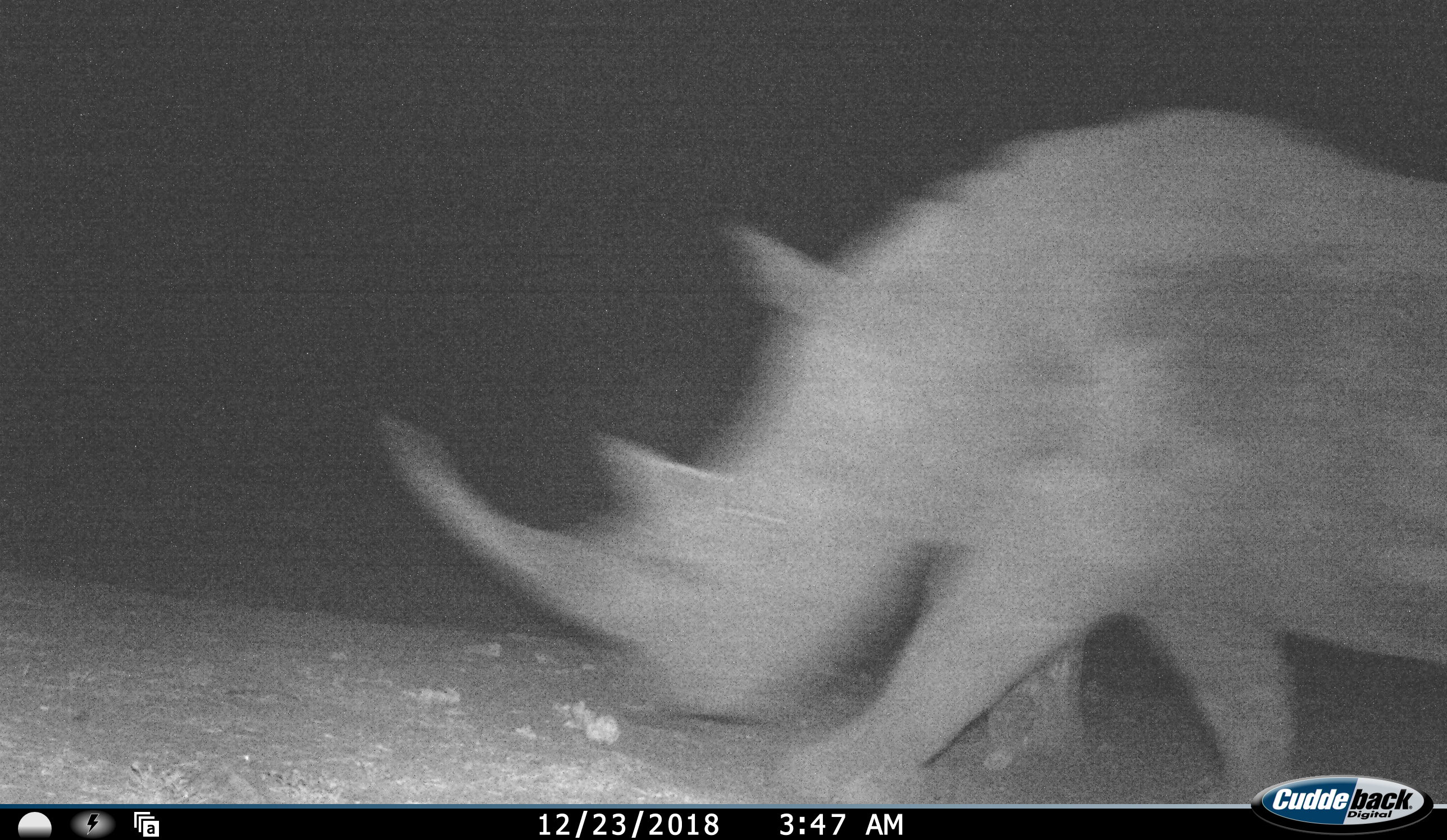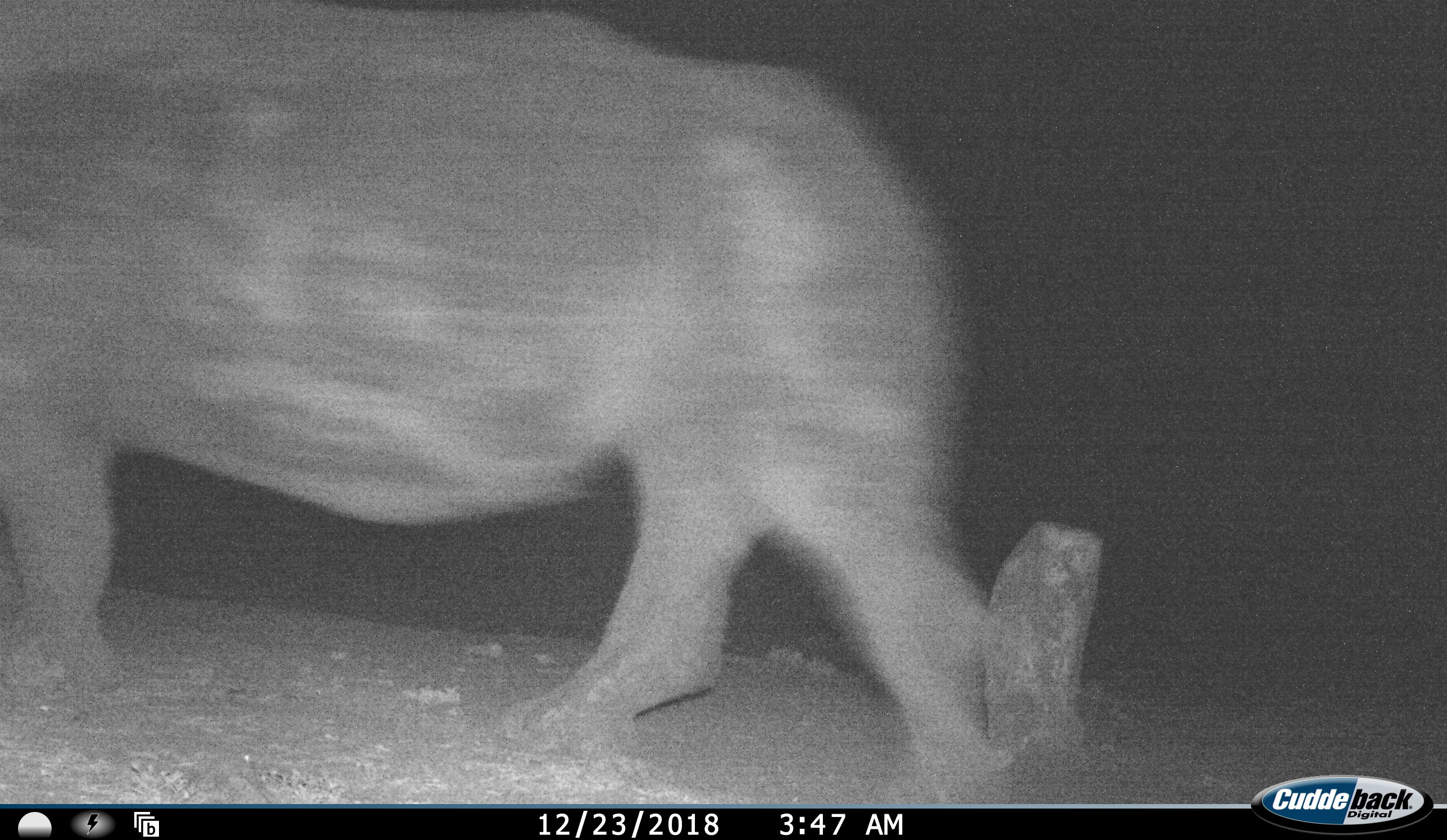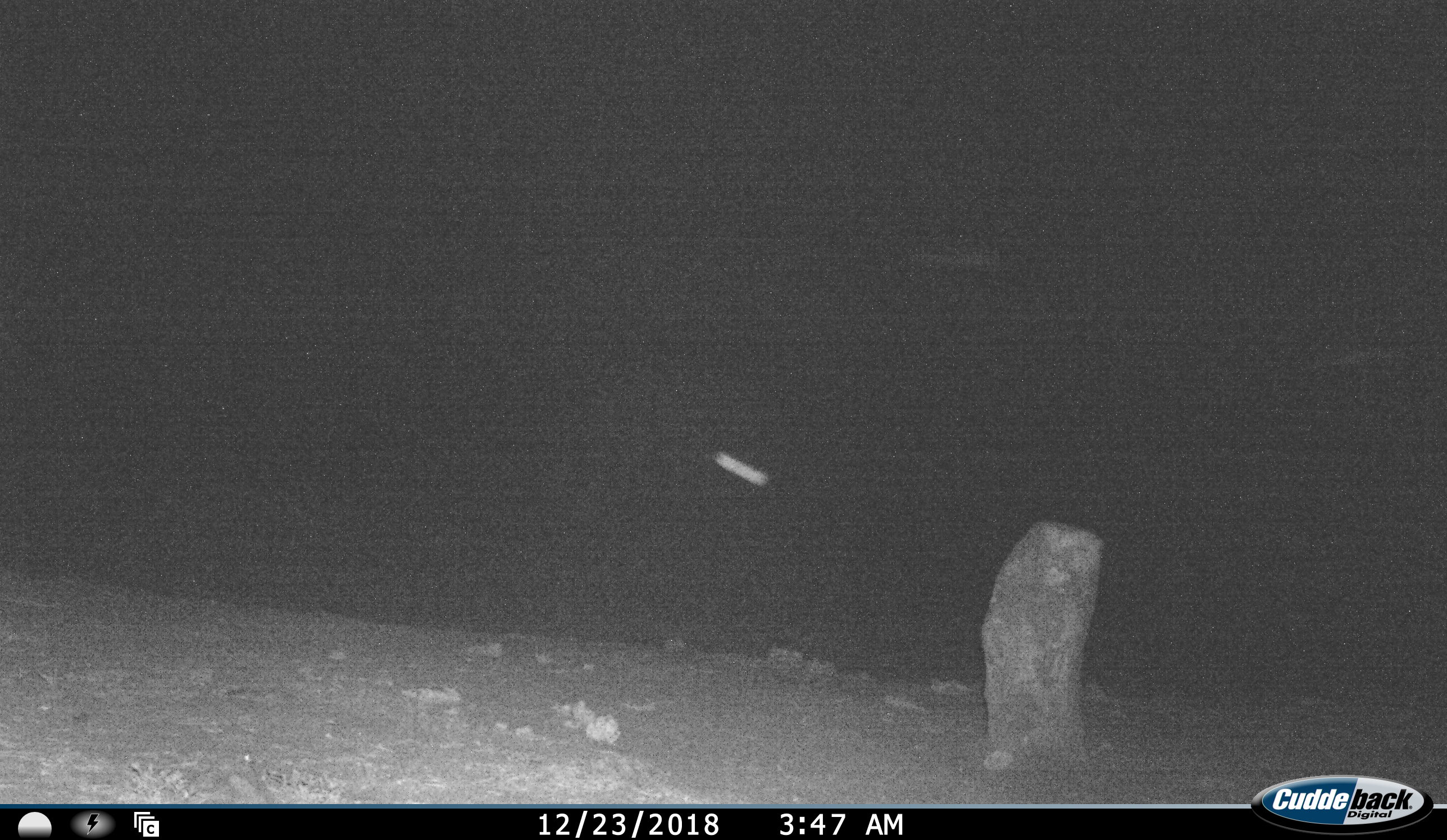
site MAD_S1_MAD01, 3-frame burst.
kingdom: Animalia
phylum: Chordata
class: Mammalia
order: Perissodactyla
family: Rhinocerotidae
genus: Diceros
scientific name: Diceros bicornis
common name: black rhinoceros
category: rhinocerosblack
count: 1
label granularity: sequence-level